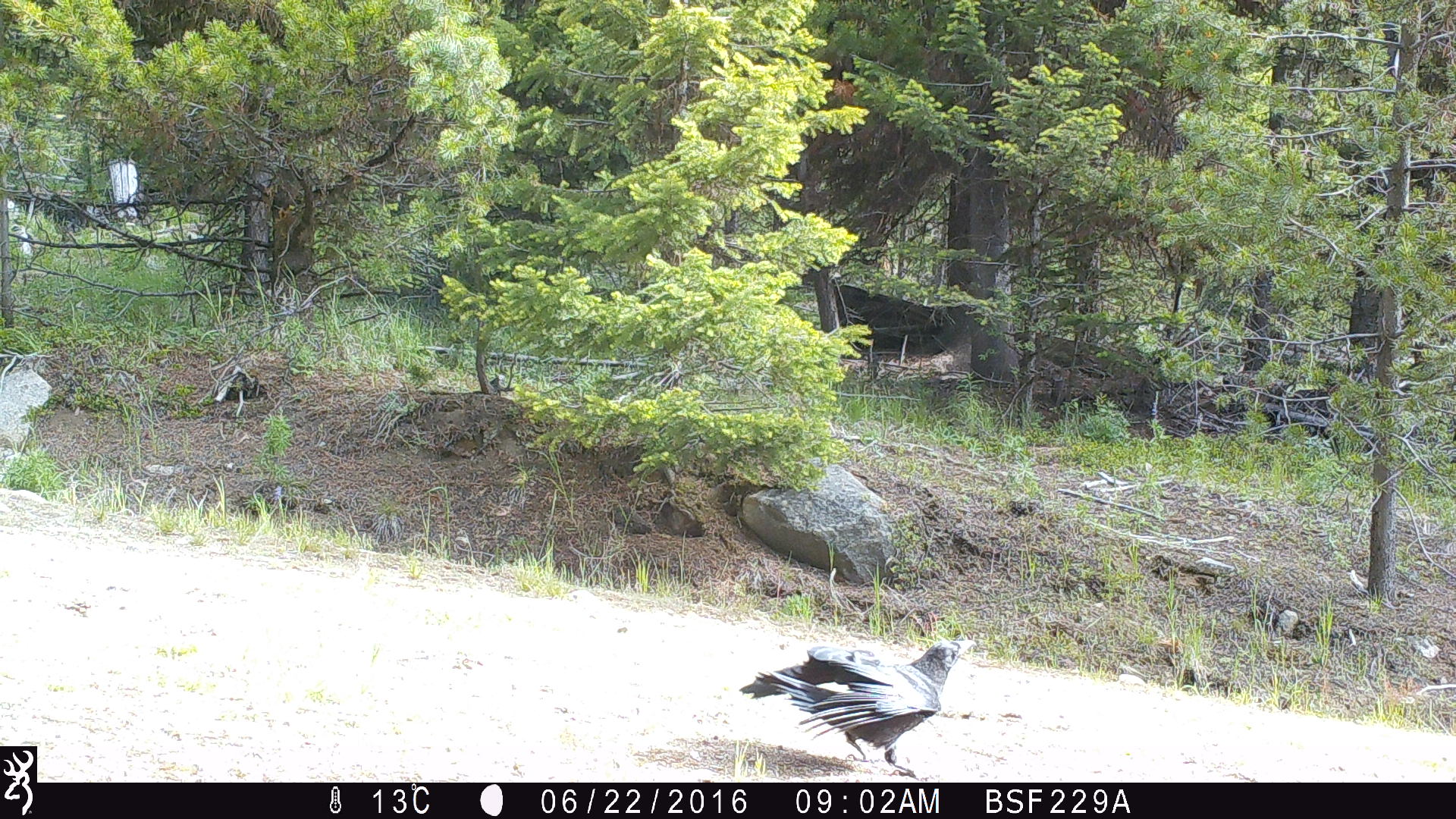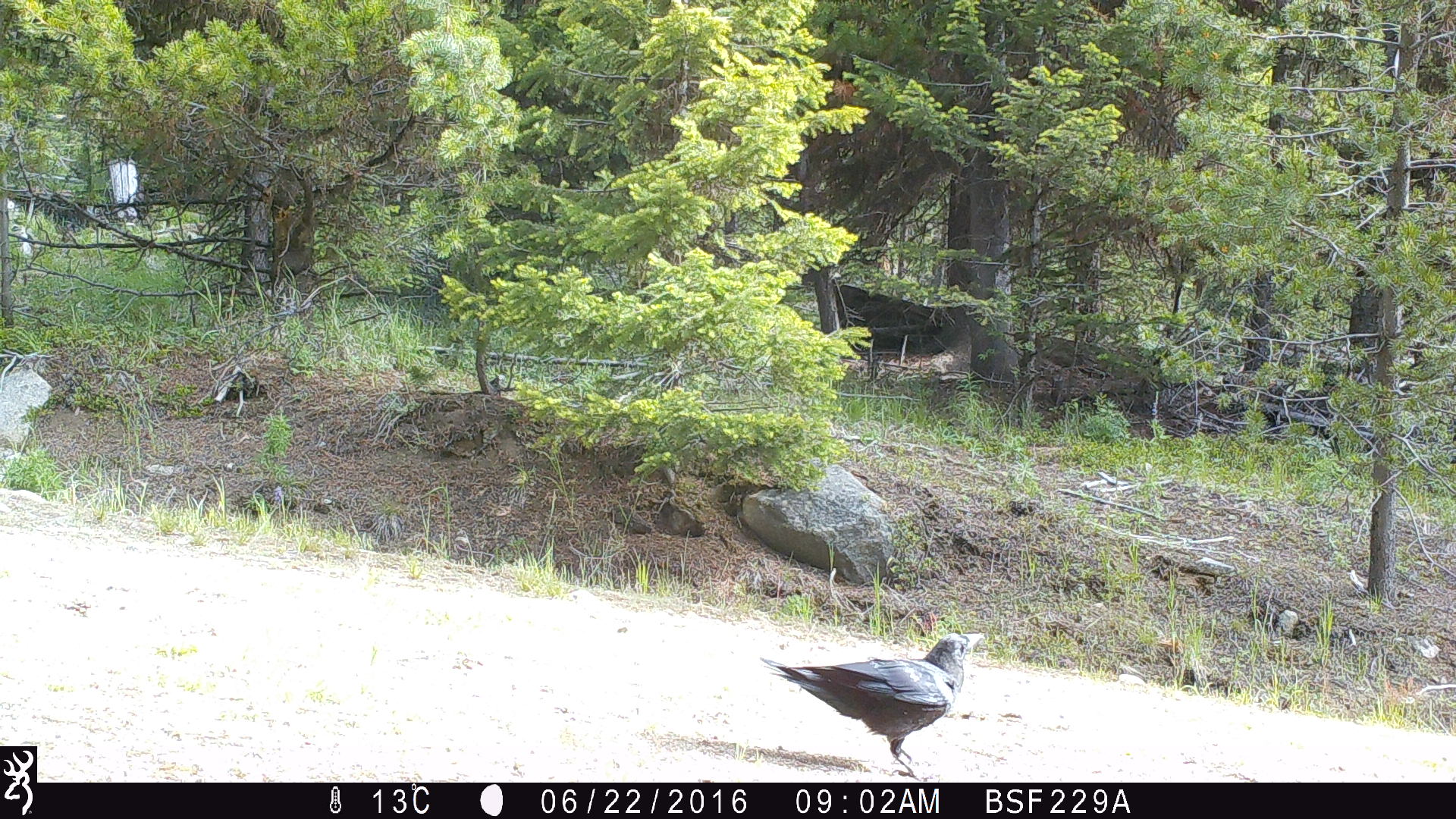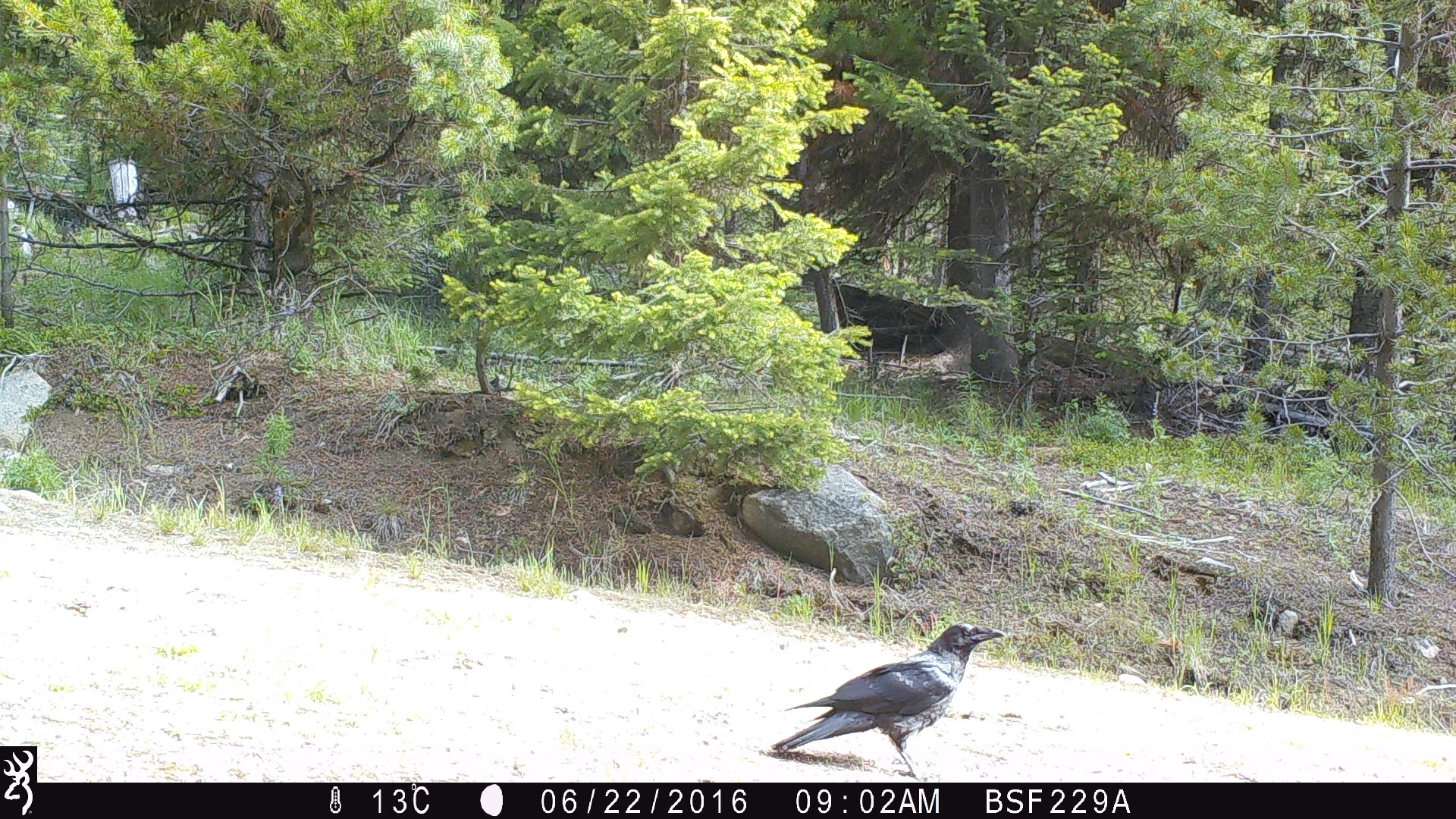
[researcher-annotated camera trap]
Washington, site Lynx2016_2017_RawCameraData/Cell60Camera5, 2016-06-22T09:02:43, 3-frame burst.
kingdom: Animalia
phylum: Chordata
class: Aves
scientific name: Aves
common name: birds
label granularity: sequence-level